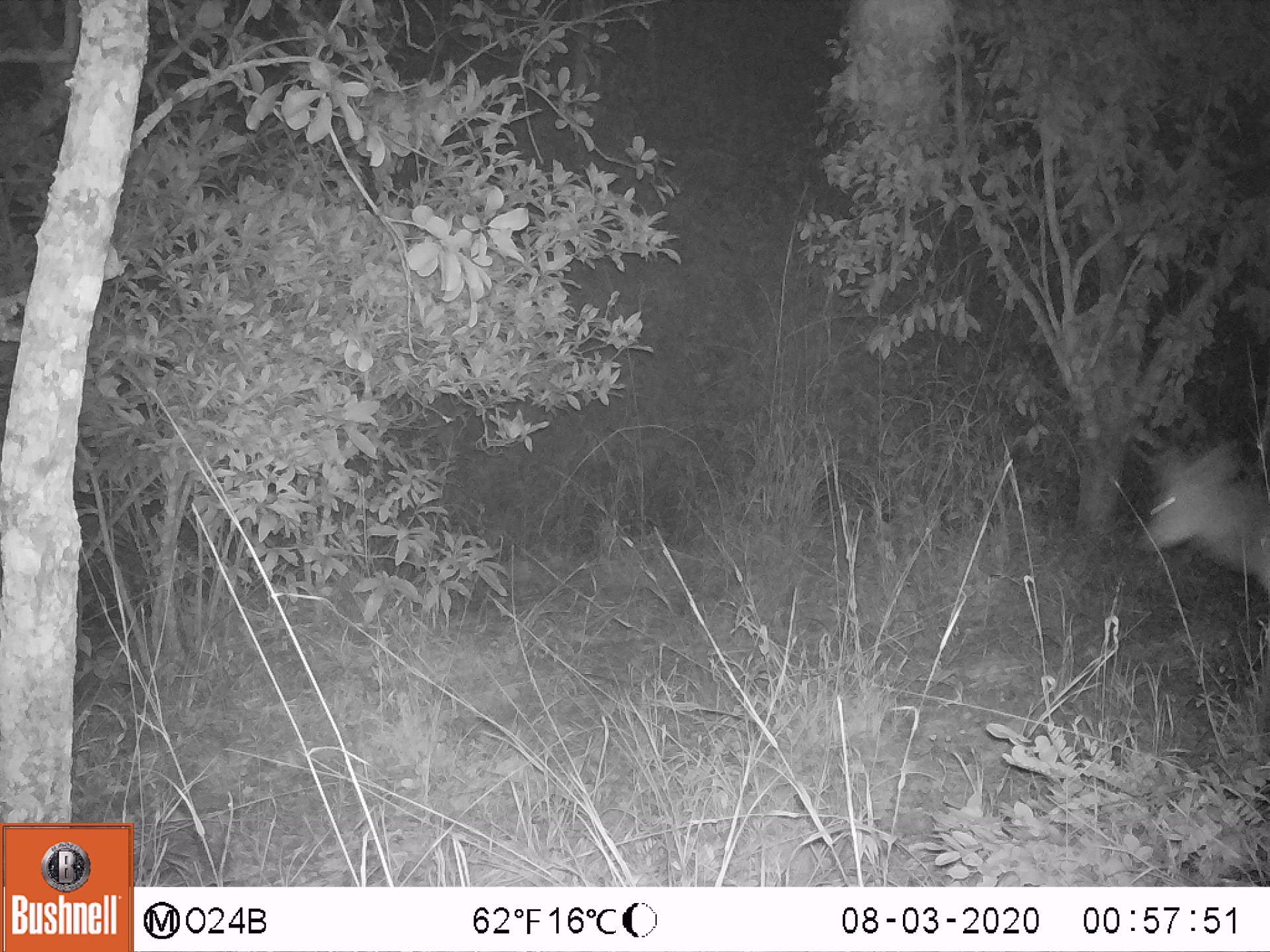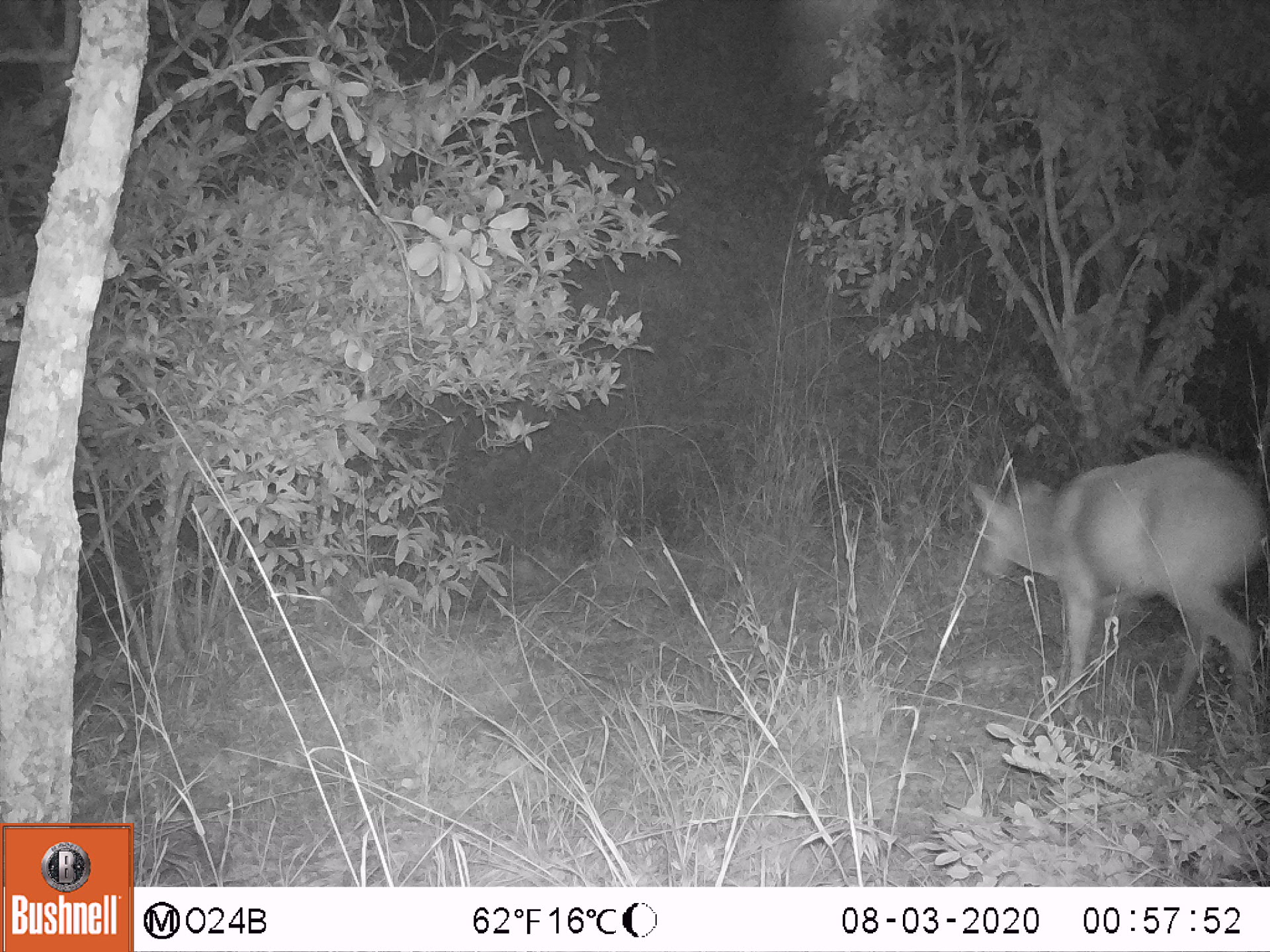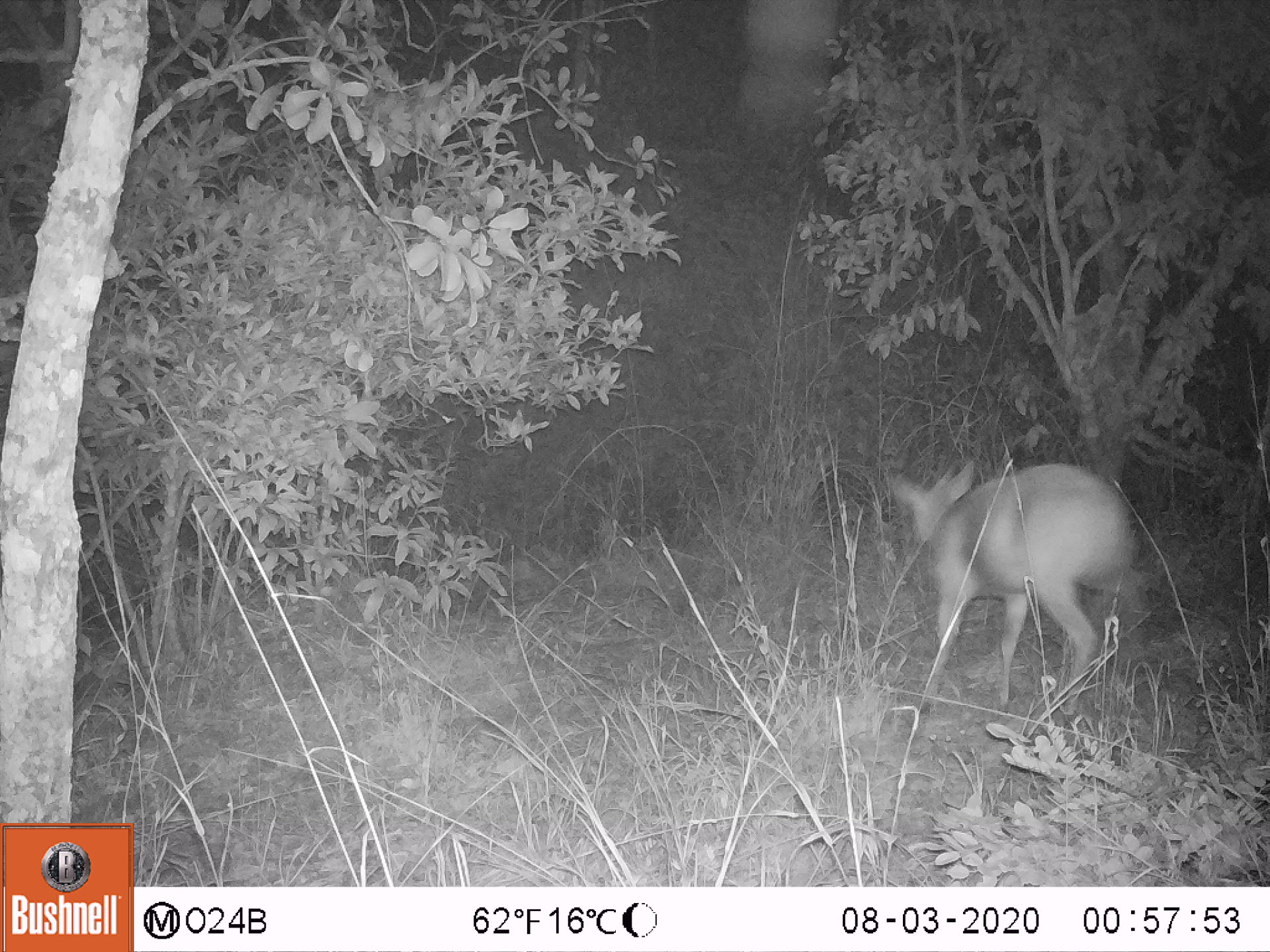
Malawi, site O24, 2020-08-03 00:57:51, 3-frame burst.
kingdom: Animalia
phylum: Chordata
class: Mammalia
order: Artiodactyla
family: Bovidae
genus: Tragelaphus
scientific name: Tragelaphus sylvaticus sylvaticus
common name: cape bushbuck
Cape bushbuck (Tragelaphus sylvaticus sylvaticus), count 1.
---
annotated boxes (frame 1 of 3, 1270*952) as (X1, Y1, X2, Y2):
cape bushbuck: (1126, 426, 1268, 595)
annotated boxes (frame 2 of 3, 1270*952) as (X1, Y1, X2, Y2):
cape bushbuck: (958, 413, 1268, 731)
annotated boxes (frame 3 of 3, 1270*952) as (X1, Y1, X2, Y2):
cape bushbuck: (881, 408, 1150, 732)